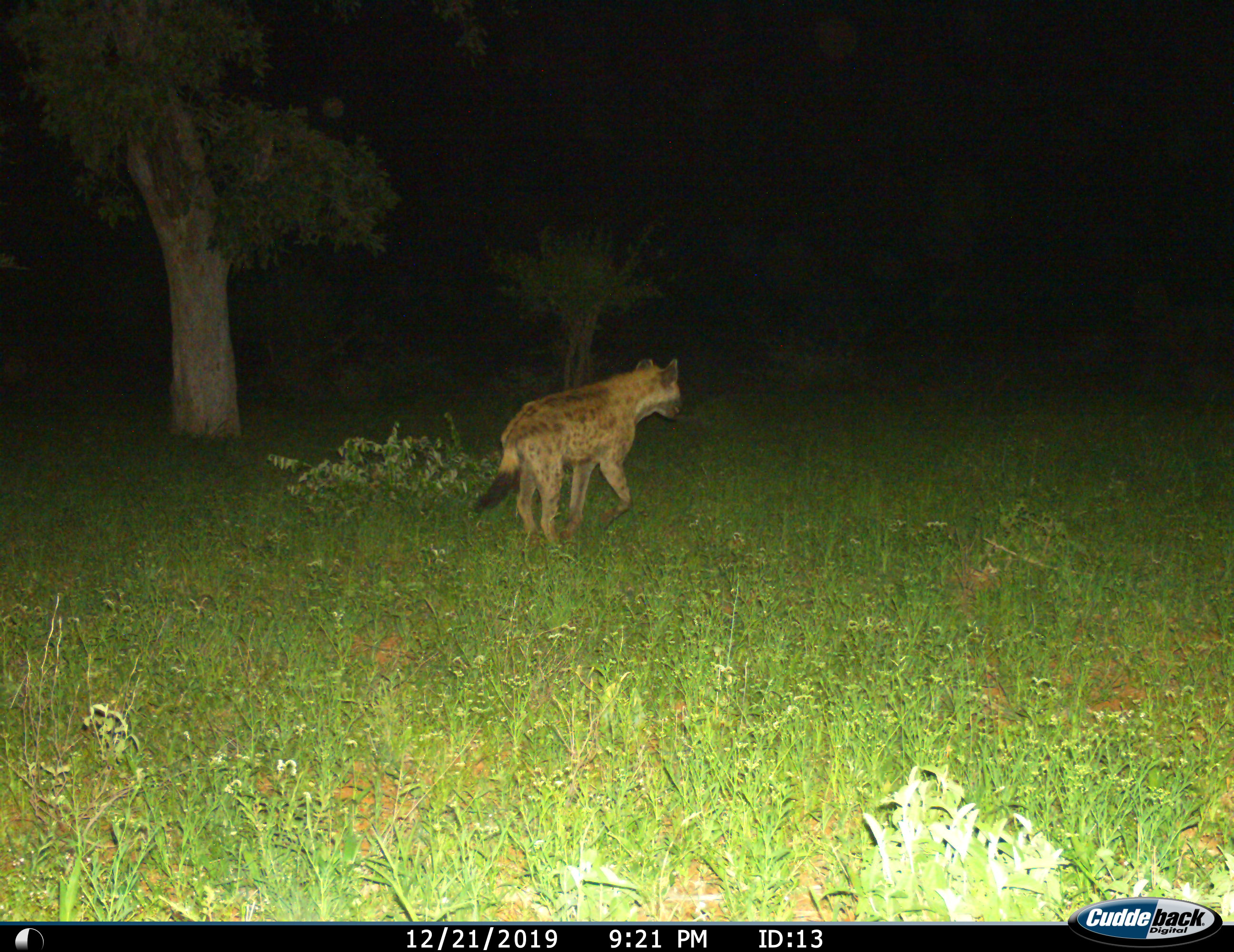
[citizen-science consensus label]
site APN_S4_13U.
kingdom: Animalia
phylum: Chordata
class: Mammalia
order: Carnivora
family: Hyaenidae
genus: Crocuta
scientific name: Crocuta crocuta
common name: spotted hyena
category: hyenaspotted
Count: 1.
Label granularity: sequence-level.